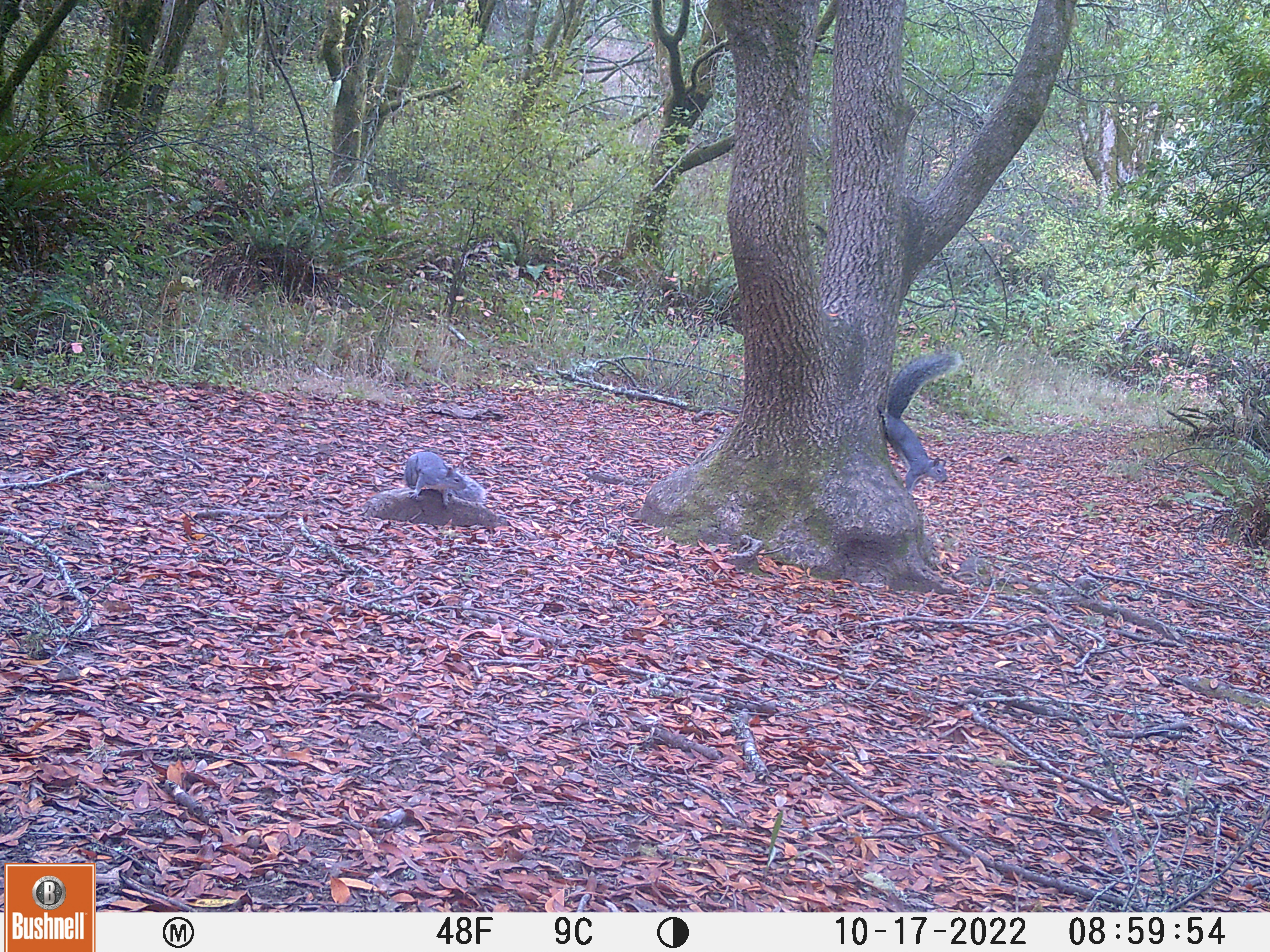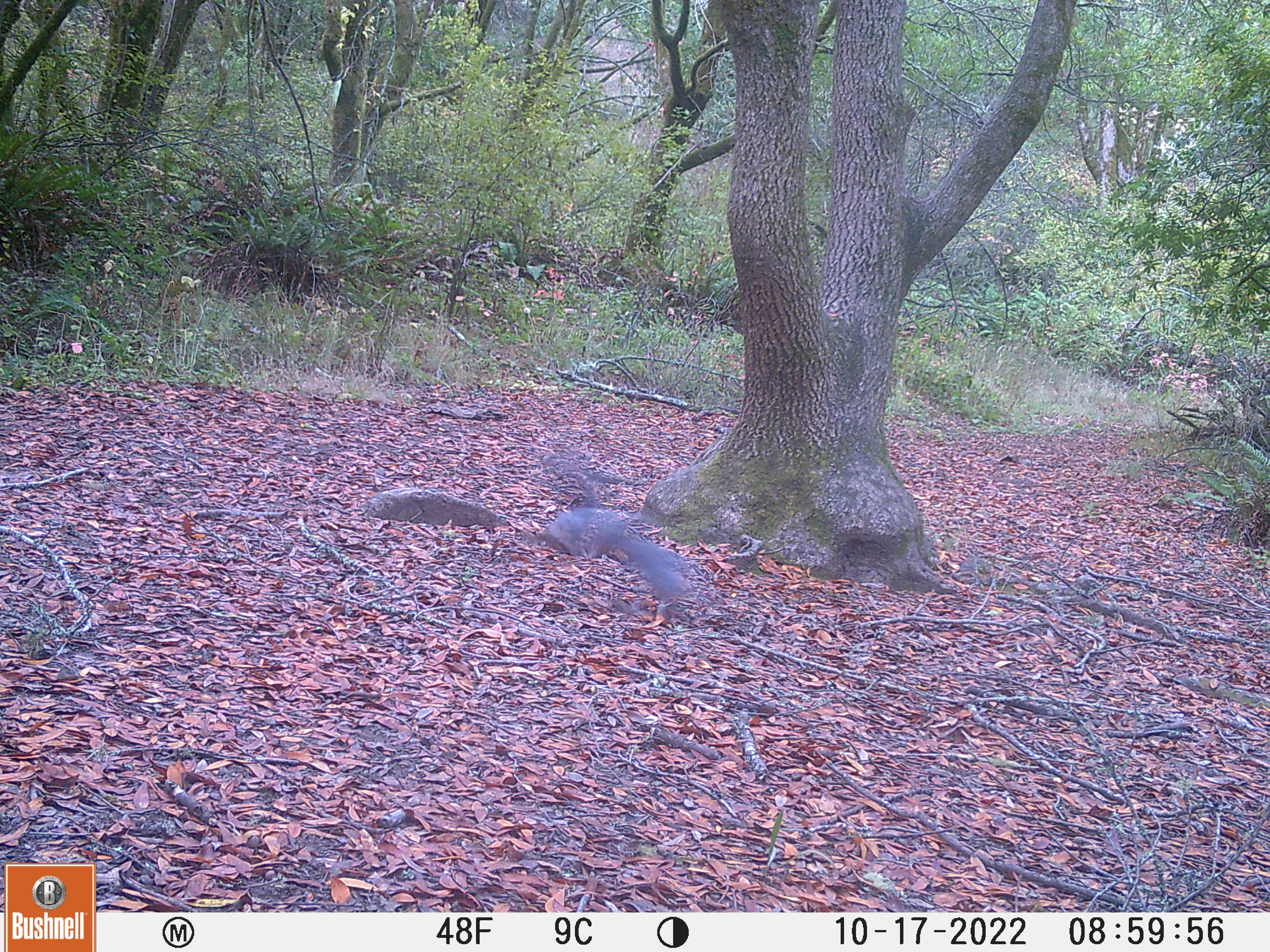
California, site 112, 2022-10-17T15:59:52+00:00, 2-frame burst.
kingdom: Animalia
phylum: Chordata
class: Mammalia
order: Rodentia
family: Sciuridae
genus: Sciurus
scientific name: Sciurus griseus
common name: western gray squirrel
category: western grey squirrel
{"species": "western grey squirrel (western gray squirrel) (Sciurus griseus)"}